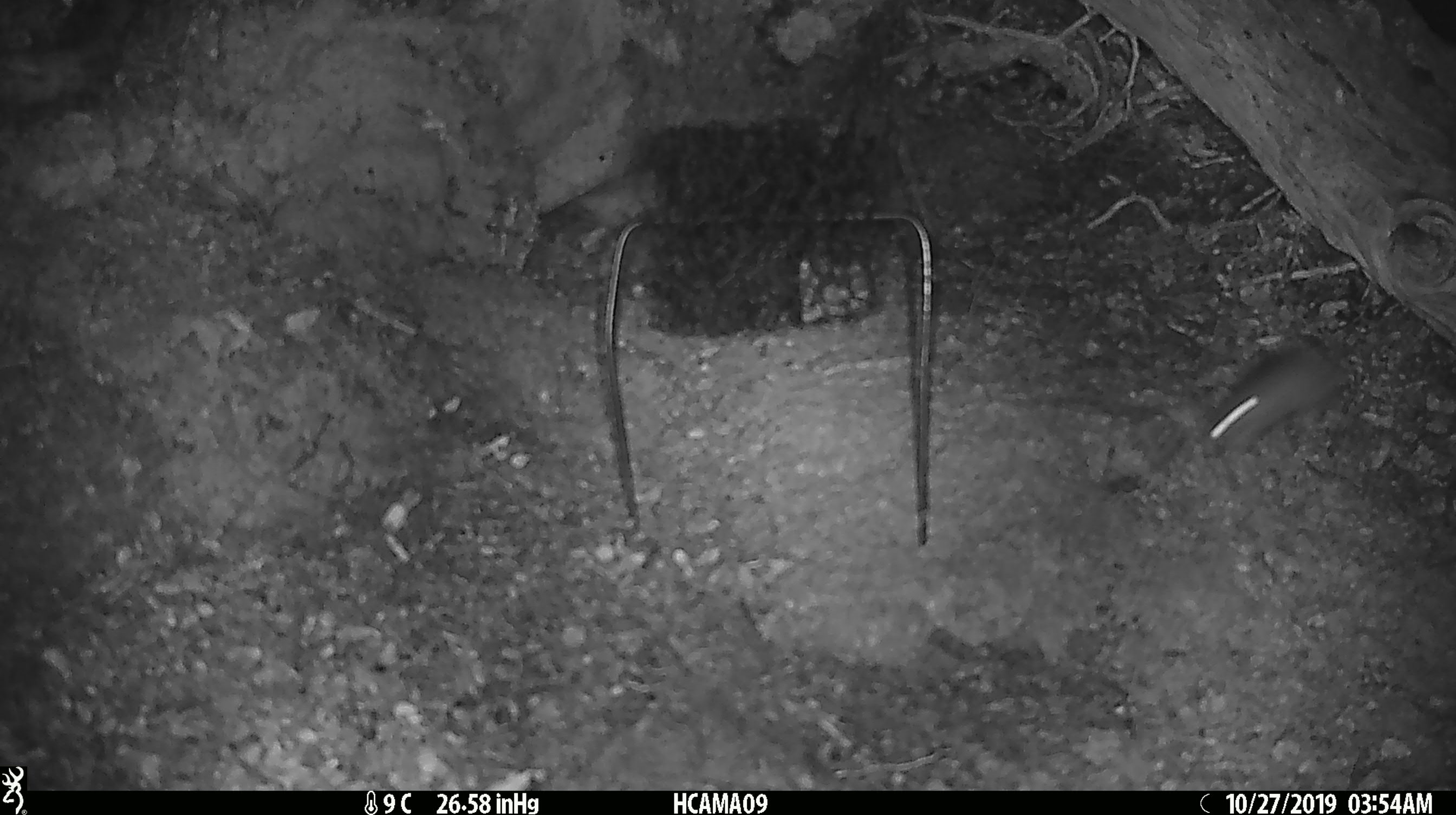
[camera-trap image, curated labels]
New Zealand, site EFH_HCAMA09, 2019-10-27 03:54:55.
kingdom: Animalia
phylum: Chordata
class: Mammalia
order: Rodentia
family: Muridae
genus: Mus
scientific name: Mus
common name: mouse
Mouse (Mus).